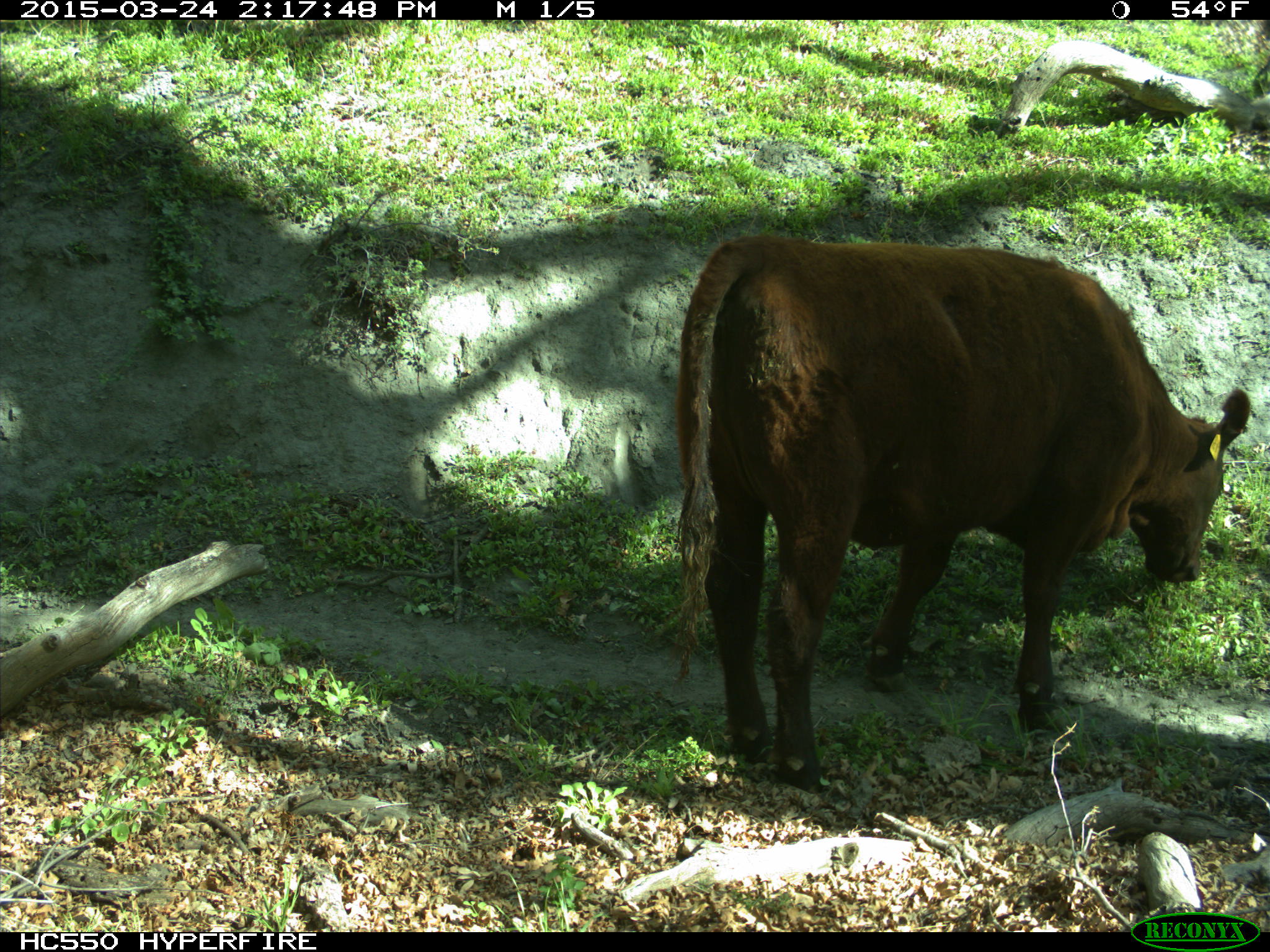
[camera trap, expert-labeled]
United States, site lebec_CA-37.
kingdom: Animalia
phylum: Chordata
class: Mammalia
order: Artiodactyla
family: Bovidae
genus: Bos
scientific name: Bos taurus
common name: domestic cow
Bos taurus (domestic cow).